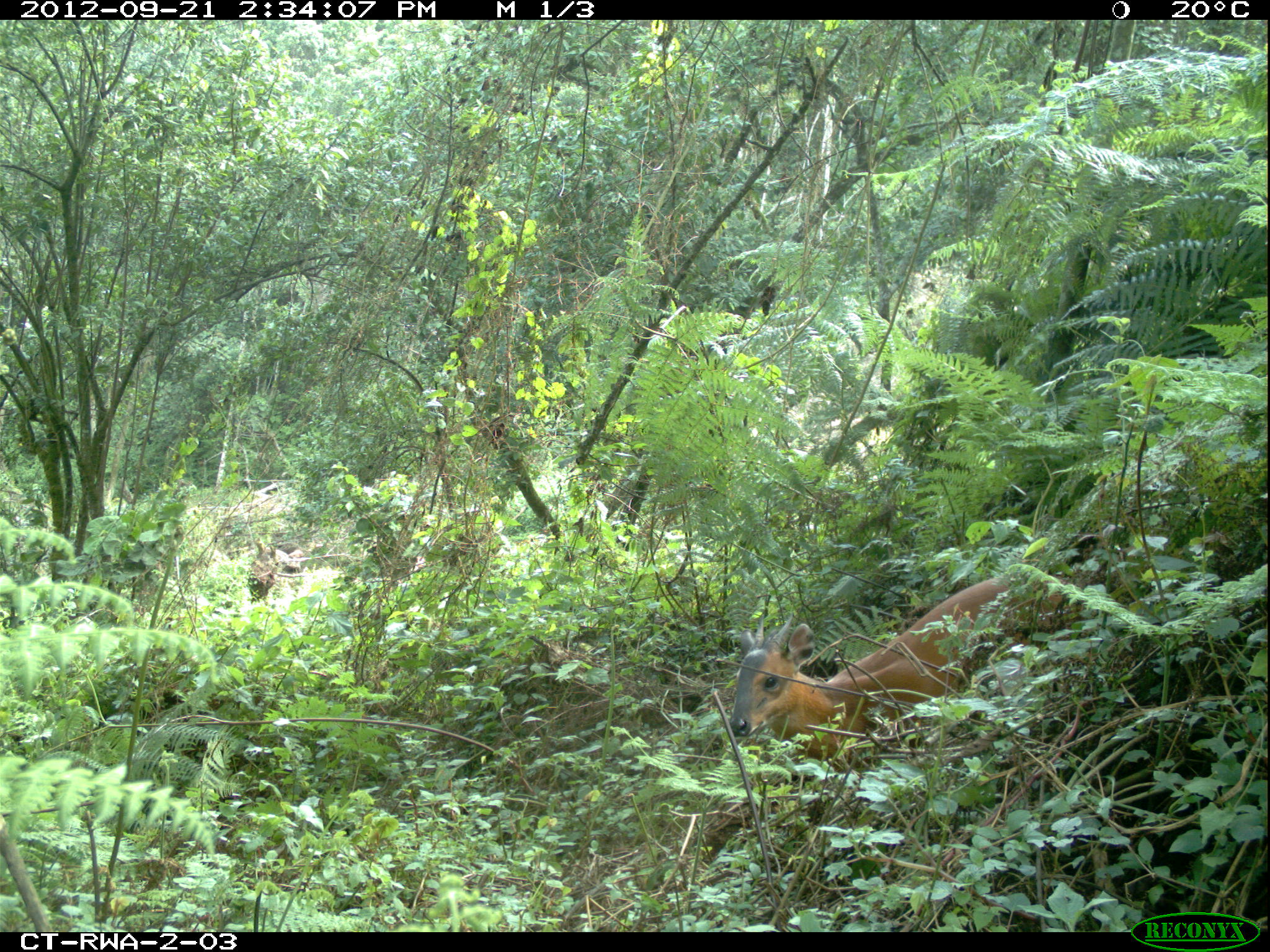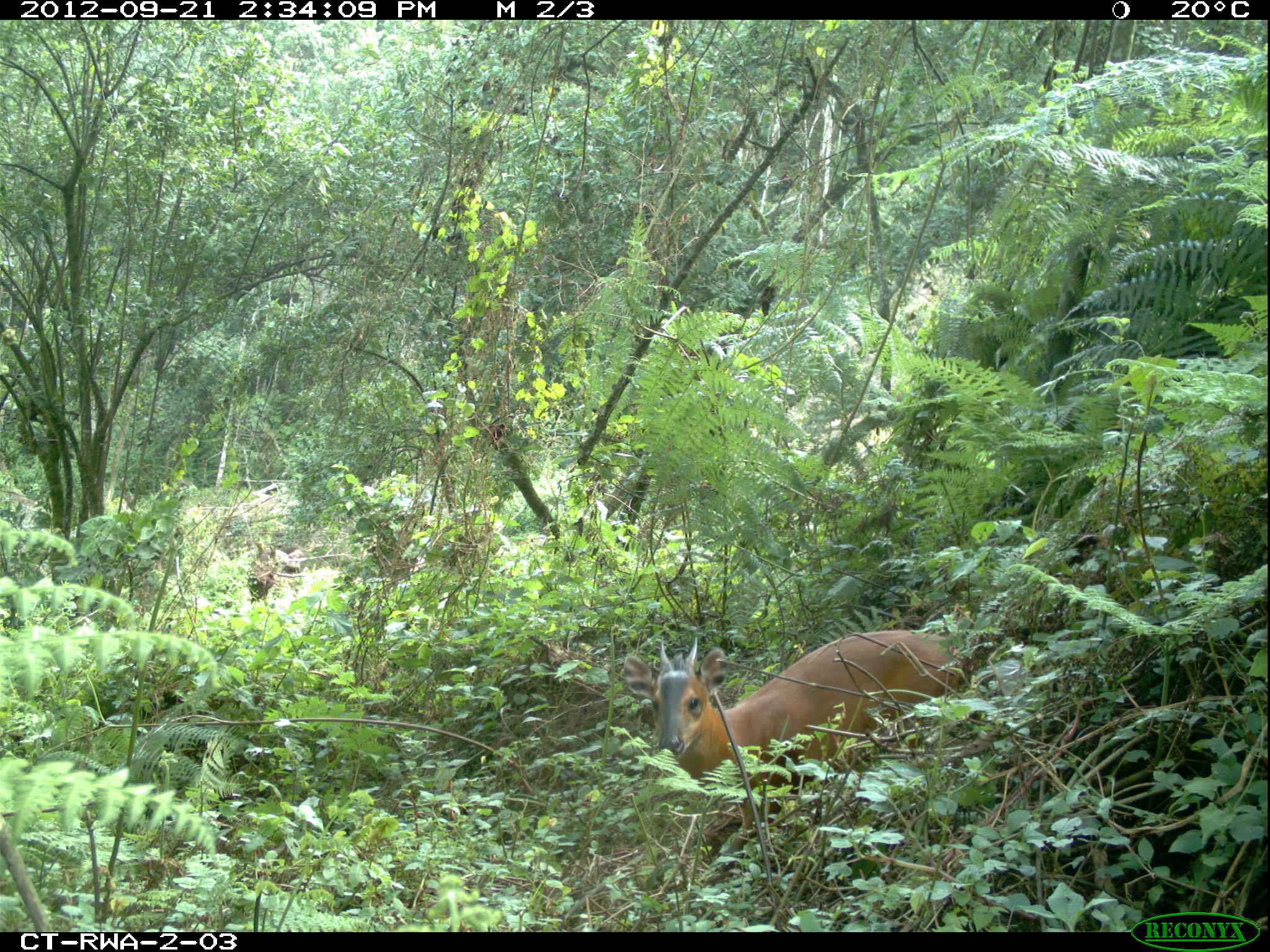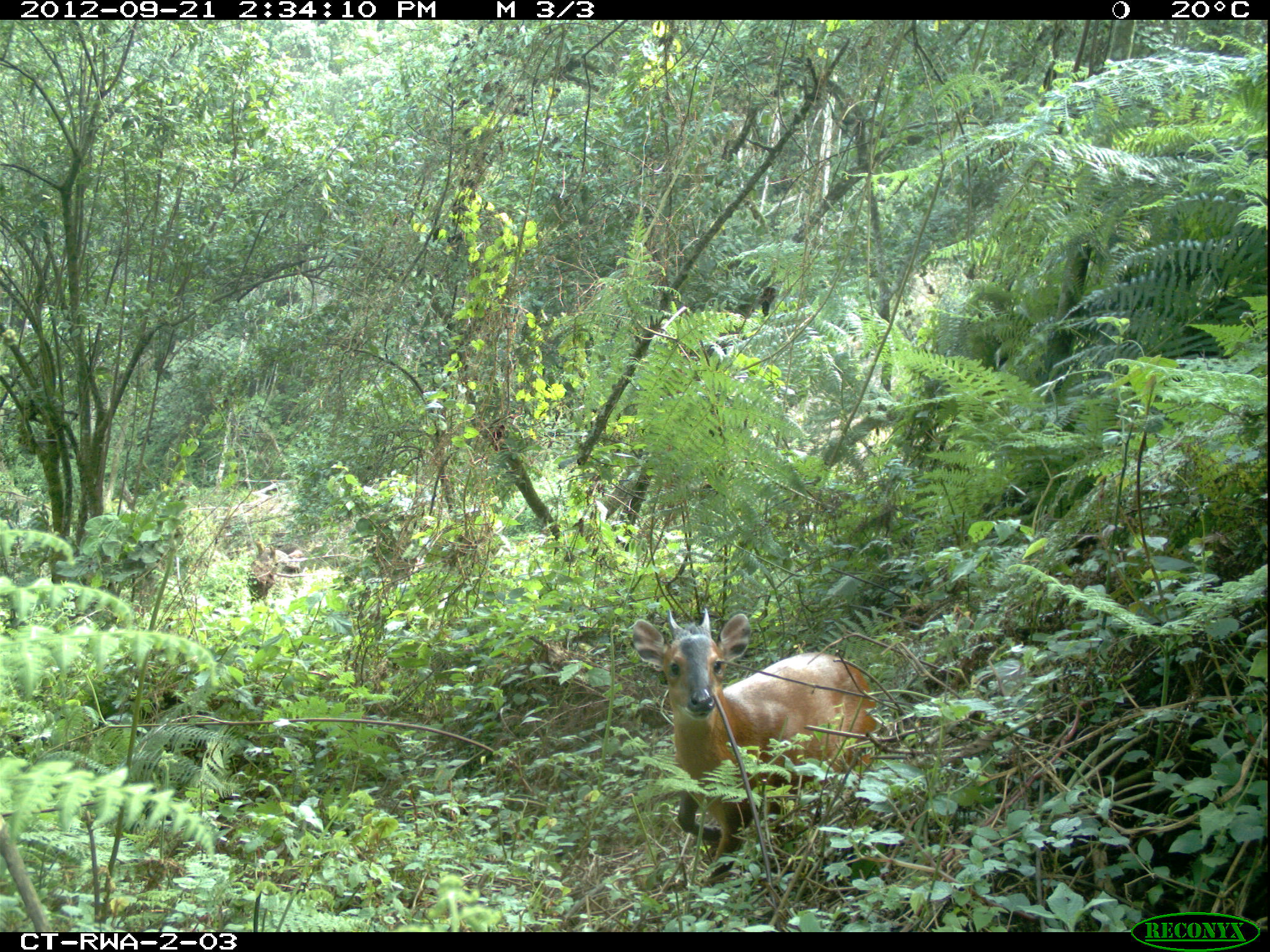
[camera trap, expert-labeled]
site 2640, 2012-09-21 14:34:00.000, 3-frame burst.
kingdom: Animalia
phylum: Chordata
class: Mammalia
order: Artiodactyla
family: Bovidae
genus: Cephalophus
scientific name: Cephalophus nigrifrons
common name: black-fronted duiker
Cephalophus nigrifrons (black-fronted duiker), count 1.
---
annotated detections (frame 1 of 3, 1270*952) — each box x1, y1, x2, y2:
cephalophus nigrifrons: 727, 574, 1086, 772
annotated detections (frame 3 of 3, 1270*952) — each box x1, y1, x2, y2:
cephalophus nigrifrons: 629, 607, 875, 886